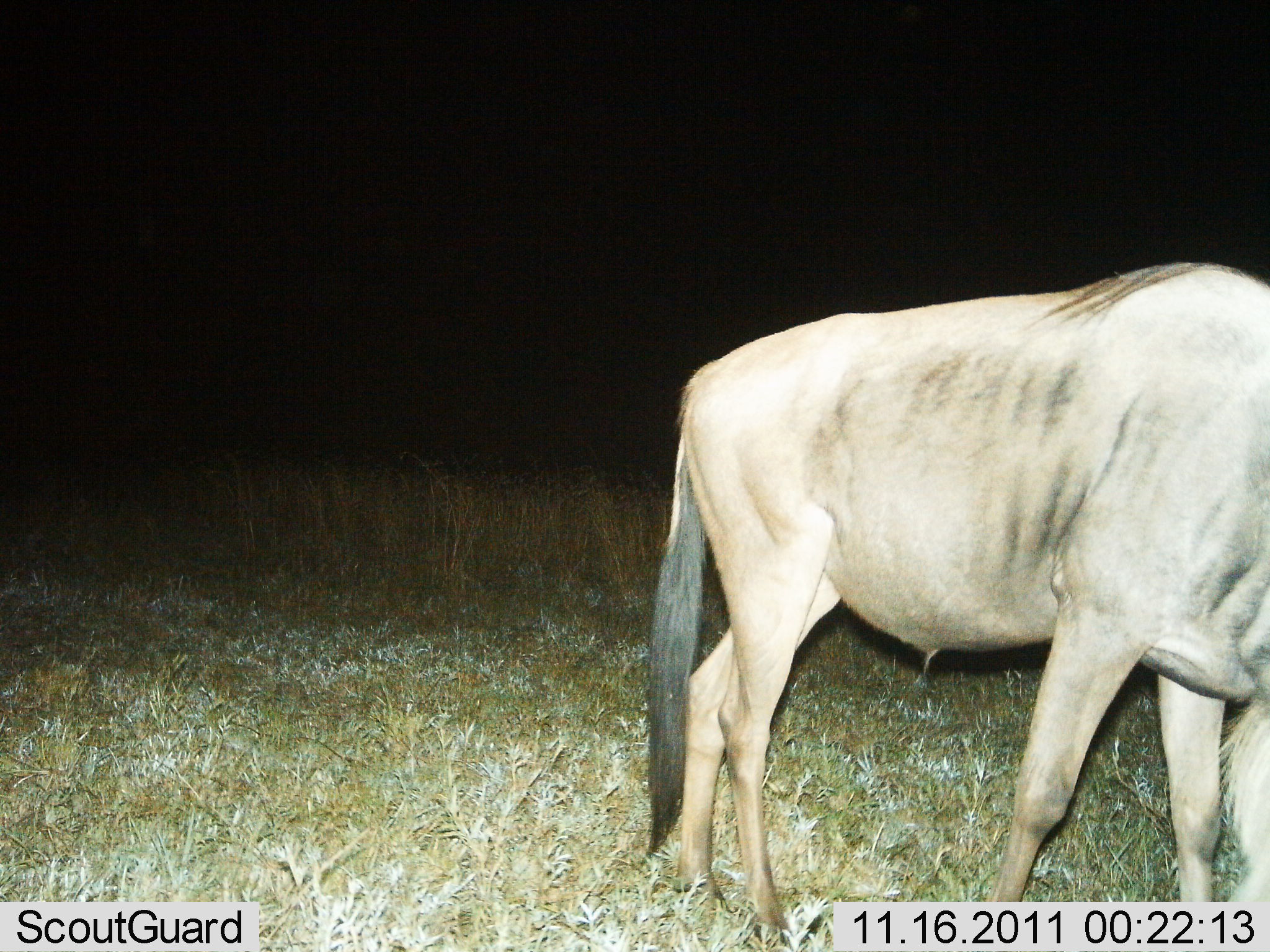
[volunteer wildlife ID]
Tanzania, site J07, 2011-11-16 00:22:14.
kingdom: Animalia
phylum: Chordata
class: Mammalia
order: Artiodactyla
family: Bovidae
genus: Connochaetes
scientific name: Connochaetes taurinus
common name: blue wildebeest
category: wildebeest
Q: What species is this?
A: Wildebeest (blue wildebeest) (Connochaetes taurinus).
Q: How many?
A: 1.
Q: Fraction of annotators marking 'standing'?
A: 38%.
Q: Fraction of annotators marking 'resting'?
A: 0%.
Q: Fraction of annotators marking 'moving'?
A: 38%.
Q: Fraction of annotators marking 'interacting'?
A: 0%.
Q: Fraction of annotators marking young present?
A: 0%.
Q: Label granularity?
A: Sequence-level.